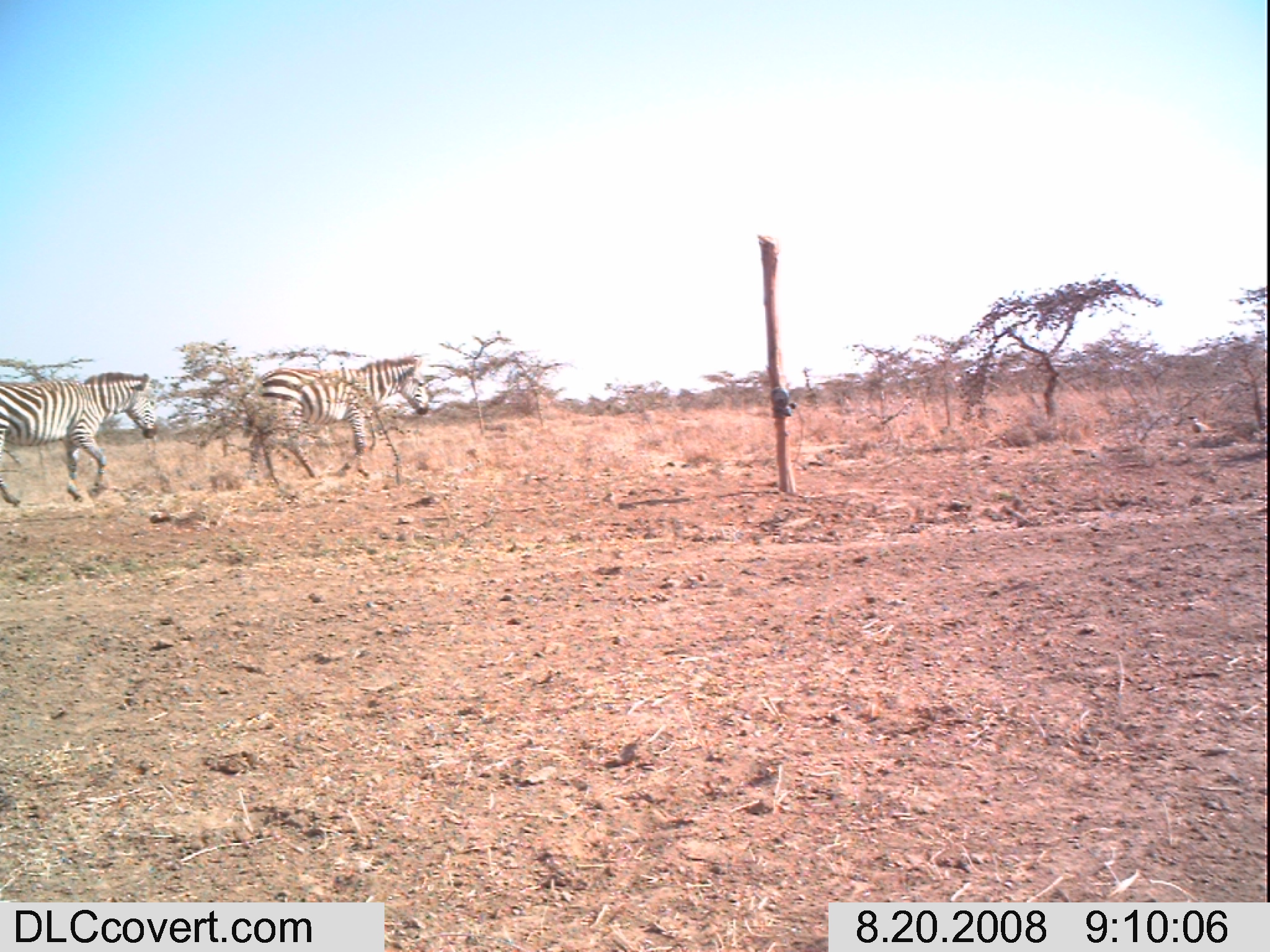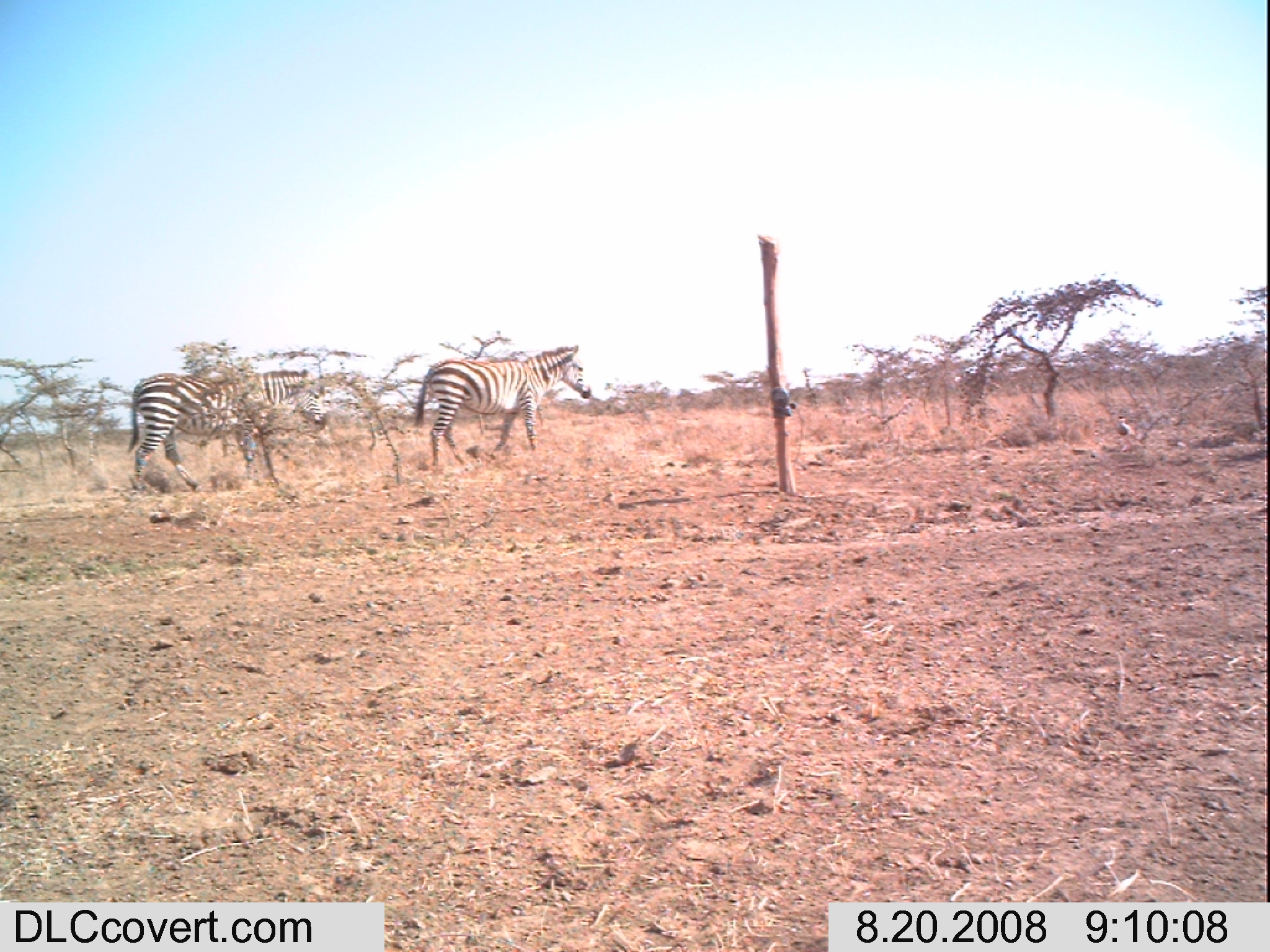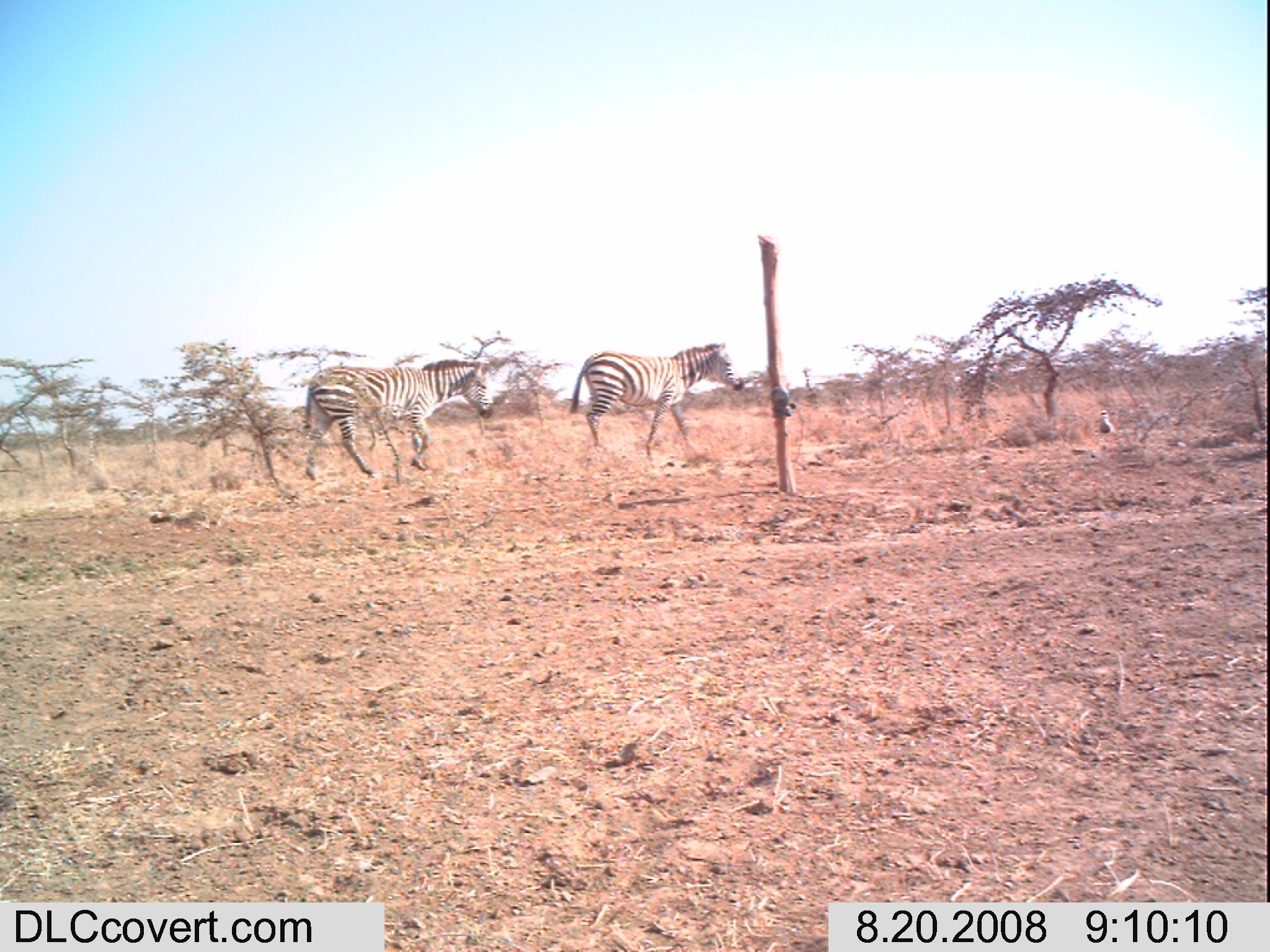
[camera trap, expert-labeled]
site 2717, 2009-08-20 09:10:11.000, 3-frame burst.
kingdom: Animalia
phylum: Chordata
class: Mammalia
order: Perissodactyla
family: Equidae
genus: Equus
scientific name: Equus quagga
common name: plains zebra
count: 2